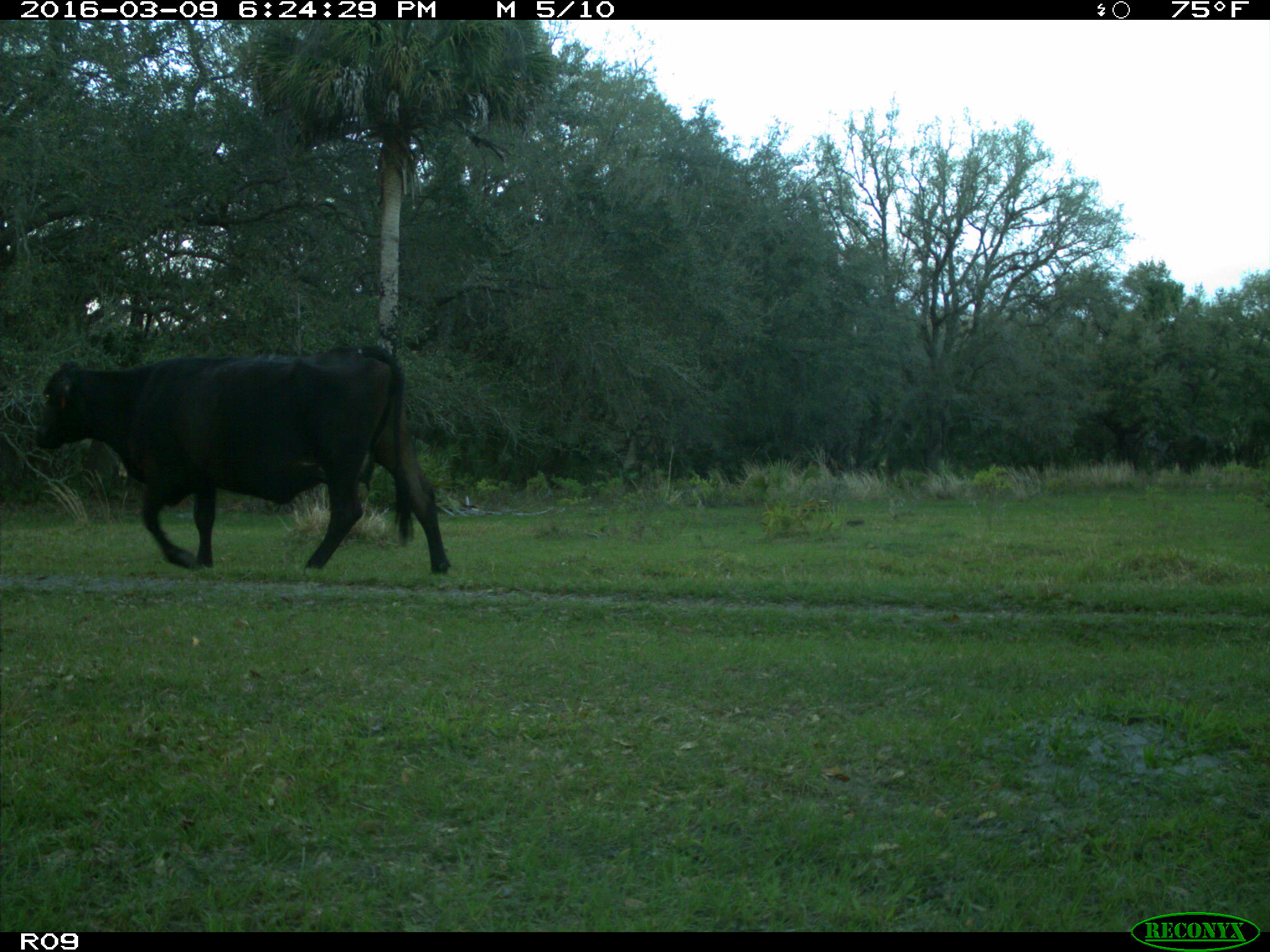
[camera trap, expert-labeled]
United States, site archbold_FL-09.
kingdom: Animalia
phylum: Chordata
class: Mammalia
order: Artiodactyla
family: Bovidae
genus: Bos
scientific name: Bos taurus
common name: domestic cow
Bos taurus (domestic cow).